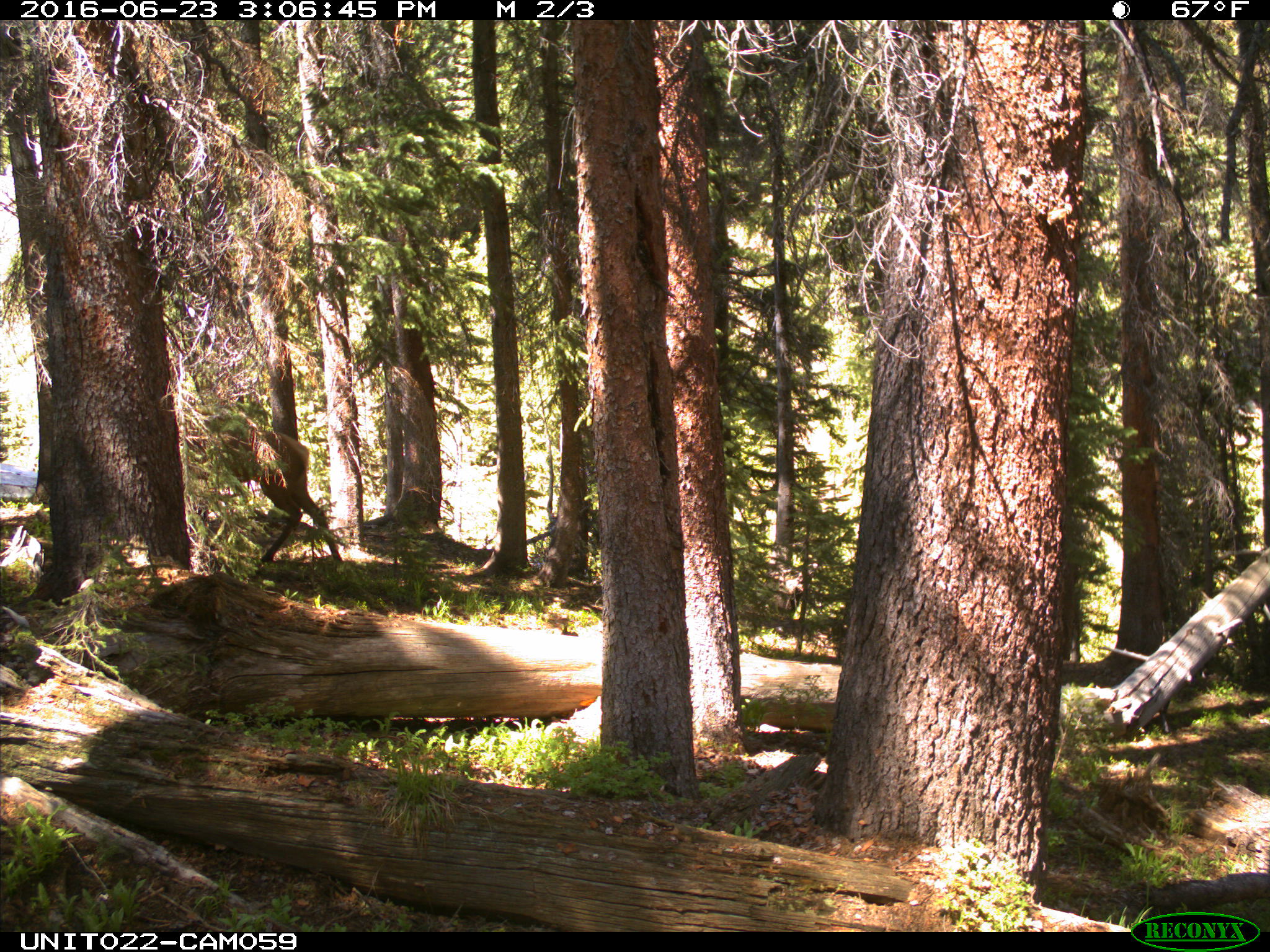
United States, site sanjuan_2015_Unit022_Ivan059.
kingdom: Animalia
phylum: Chordata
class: Mammalia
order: Artiodactyla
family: Cervidae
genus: Cervus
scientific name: Cervus elaphus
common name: red deer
Cervus elaphus (red deer).